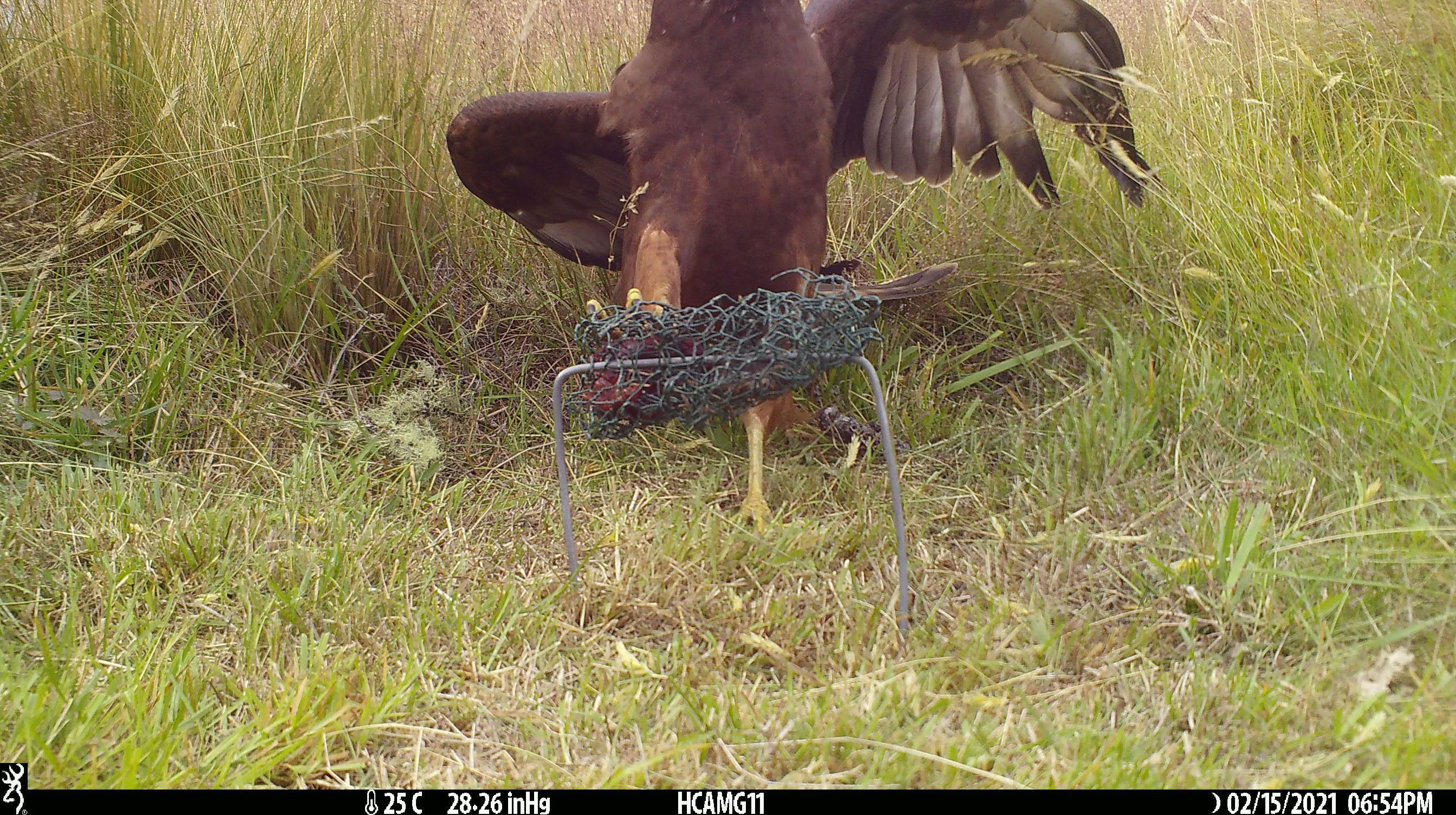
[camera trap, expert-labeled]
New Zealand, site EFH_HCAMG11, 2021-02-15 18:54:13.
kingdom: Animalia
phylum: Chordata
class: Aves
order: Accipitriformes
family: Accipitridae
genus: Circus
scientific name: Circus approximans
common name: swamp harrier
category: harrier